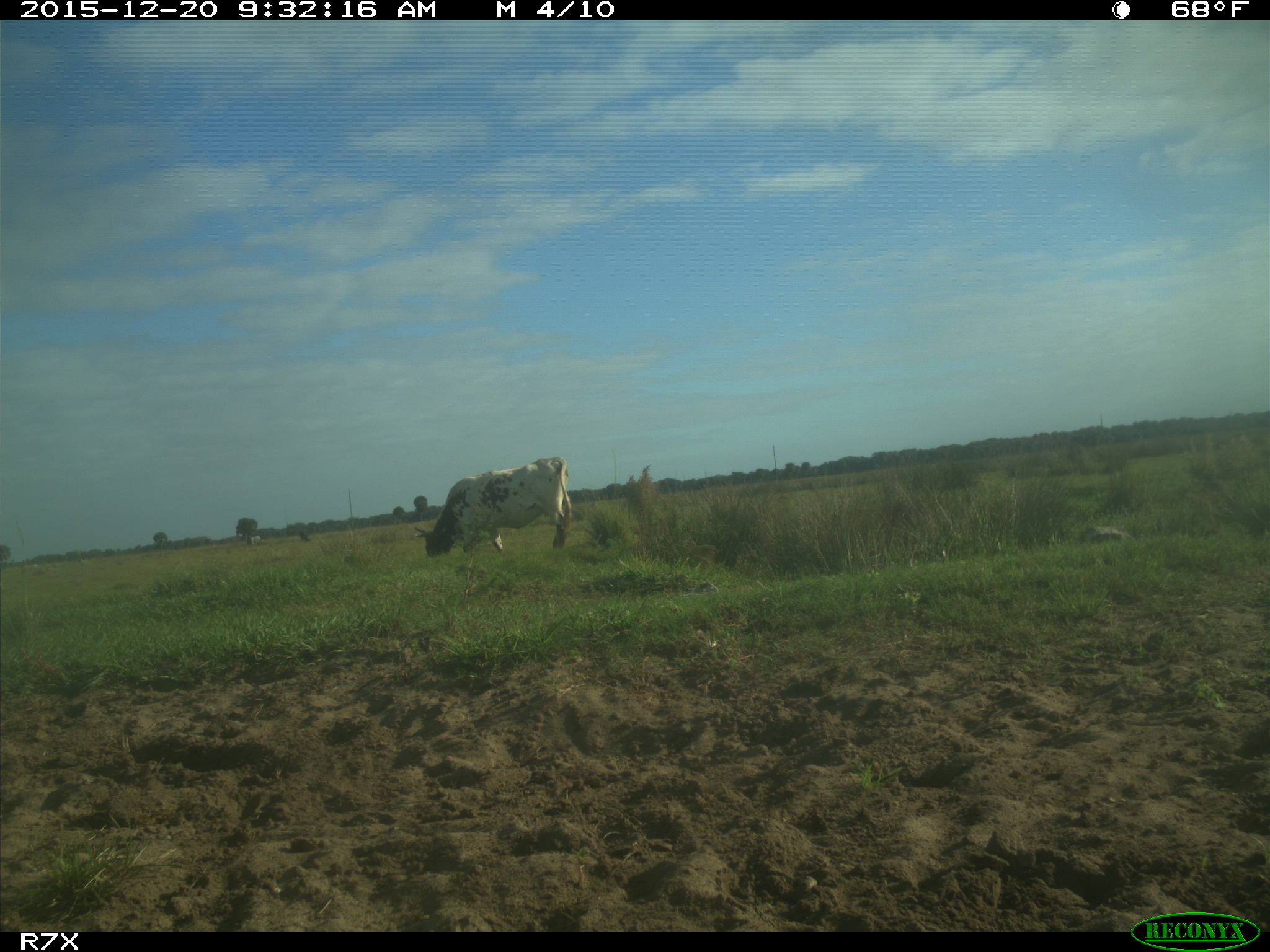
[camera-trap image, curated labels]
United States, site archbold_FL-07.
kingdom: Animalia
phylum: Chordata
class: Mammalia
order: Artiodactyla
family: Bovidae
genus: Bos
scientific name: Bos taurus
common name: domestic cow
Bos taurus (domestic cow).